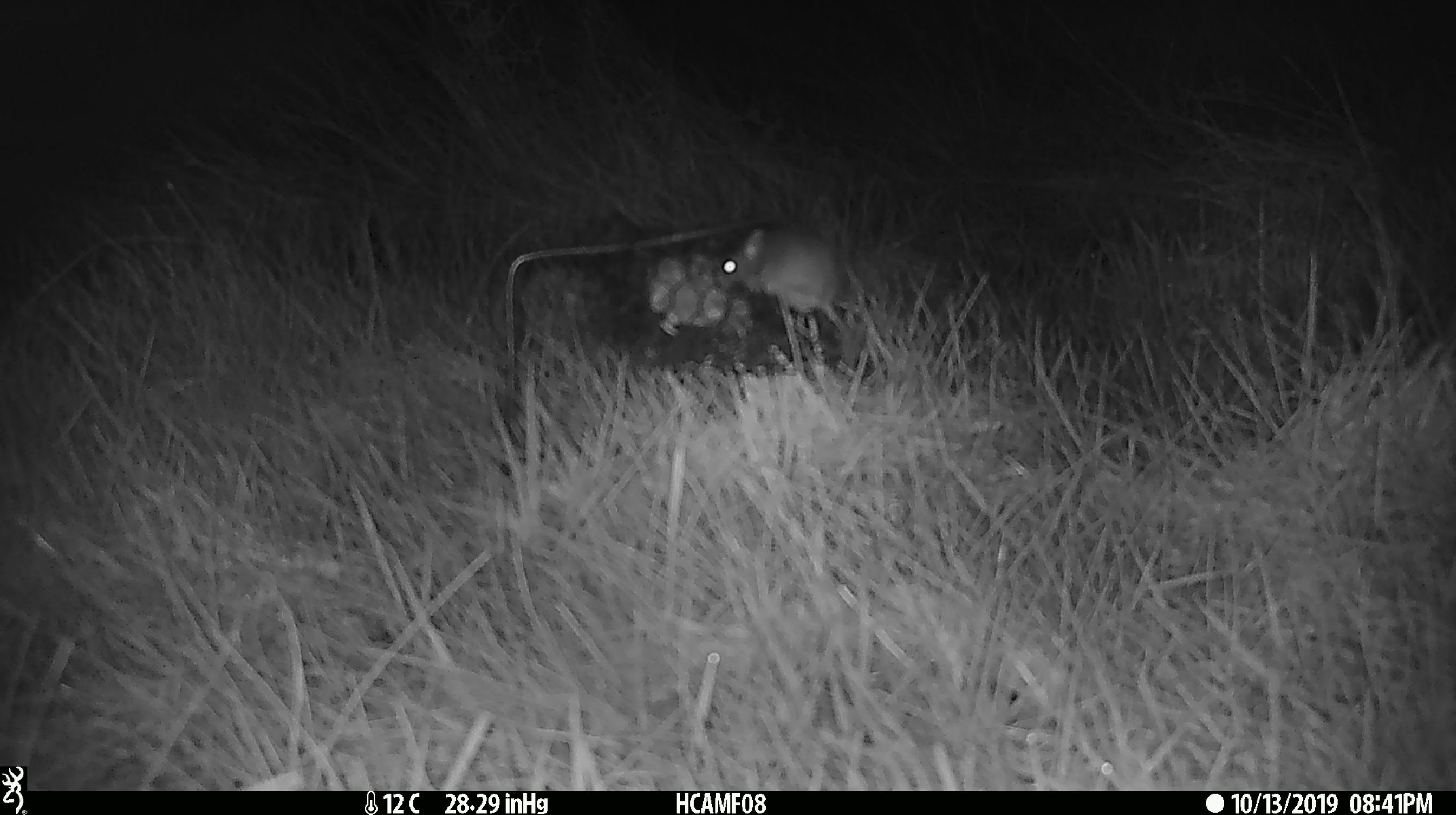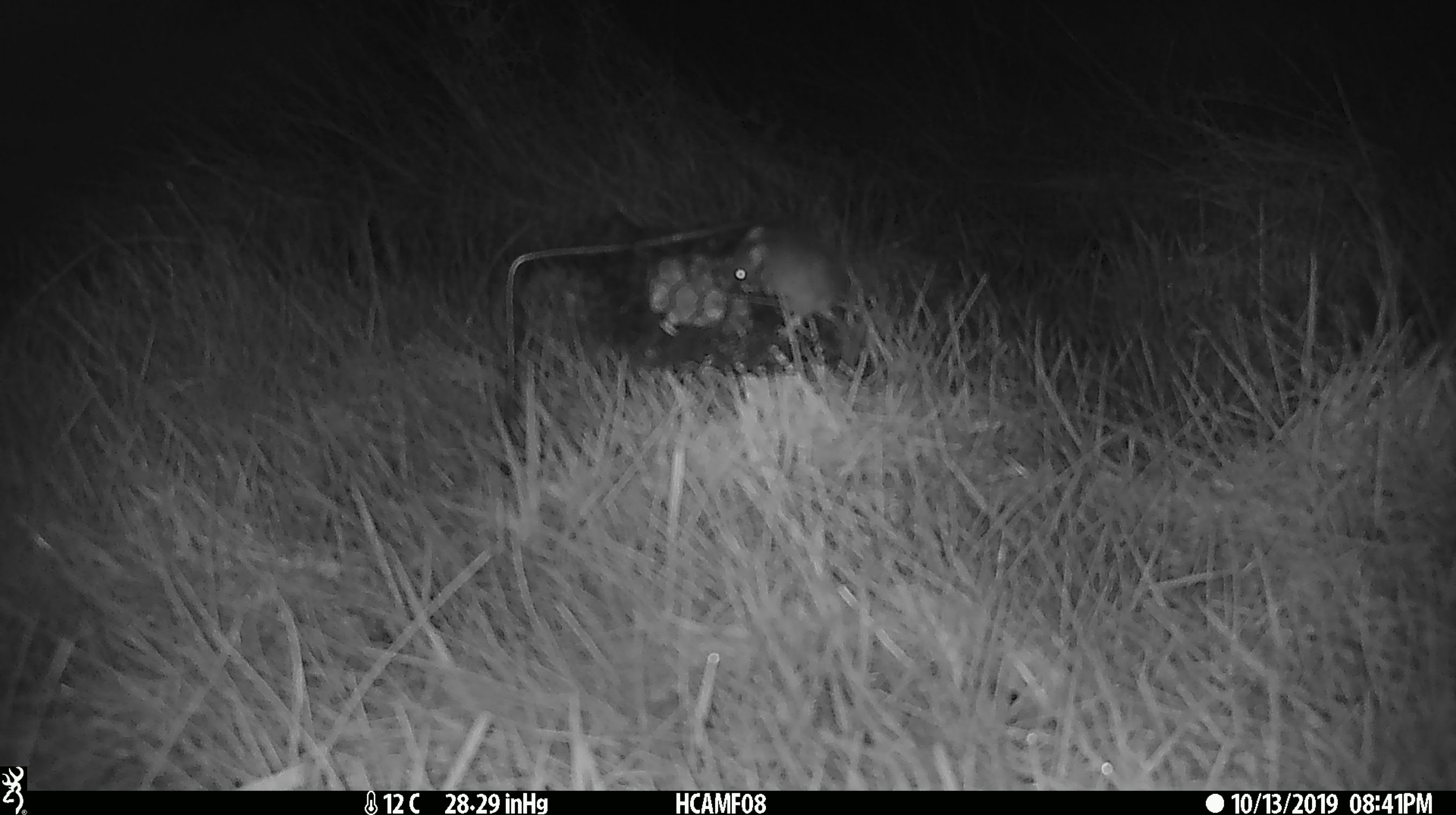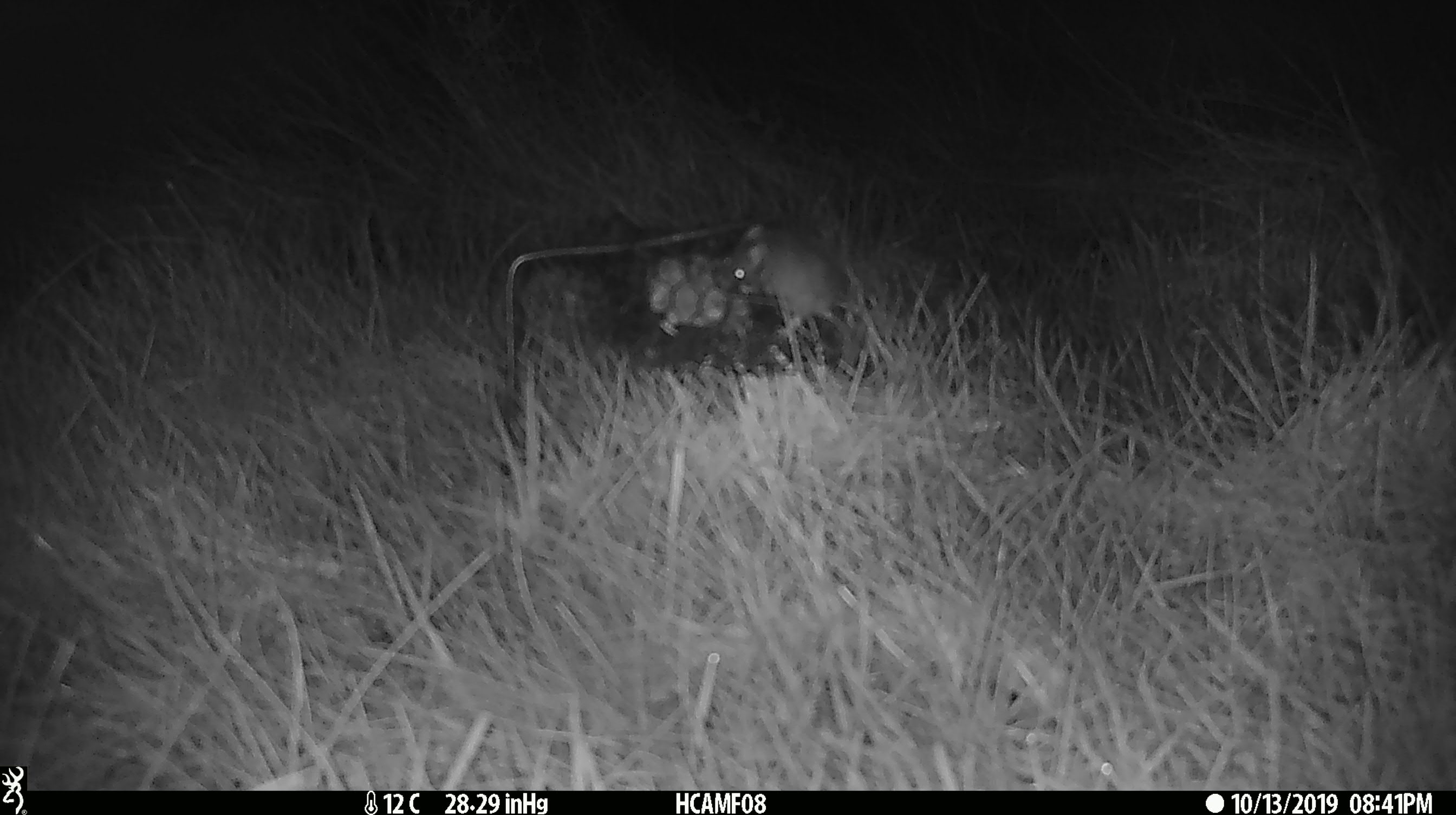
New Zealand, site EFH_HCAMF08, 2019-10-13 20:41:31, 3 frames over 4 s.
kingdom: Animalia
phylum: Chordata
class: Mammalia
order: Rodentia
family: Muridae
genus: Mus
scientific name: Mus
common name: mouse